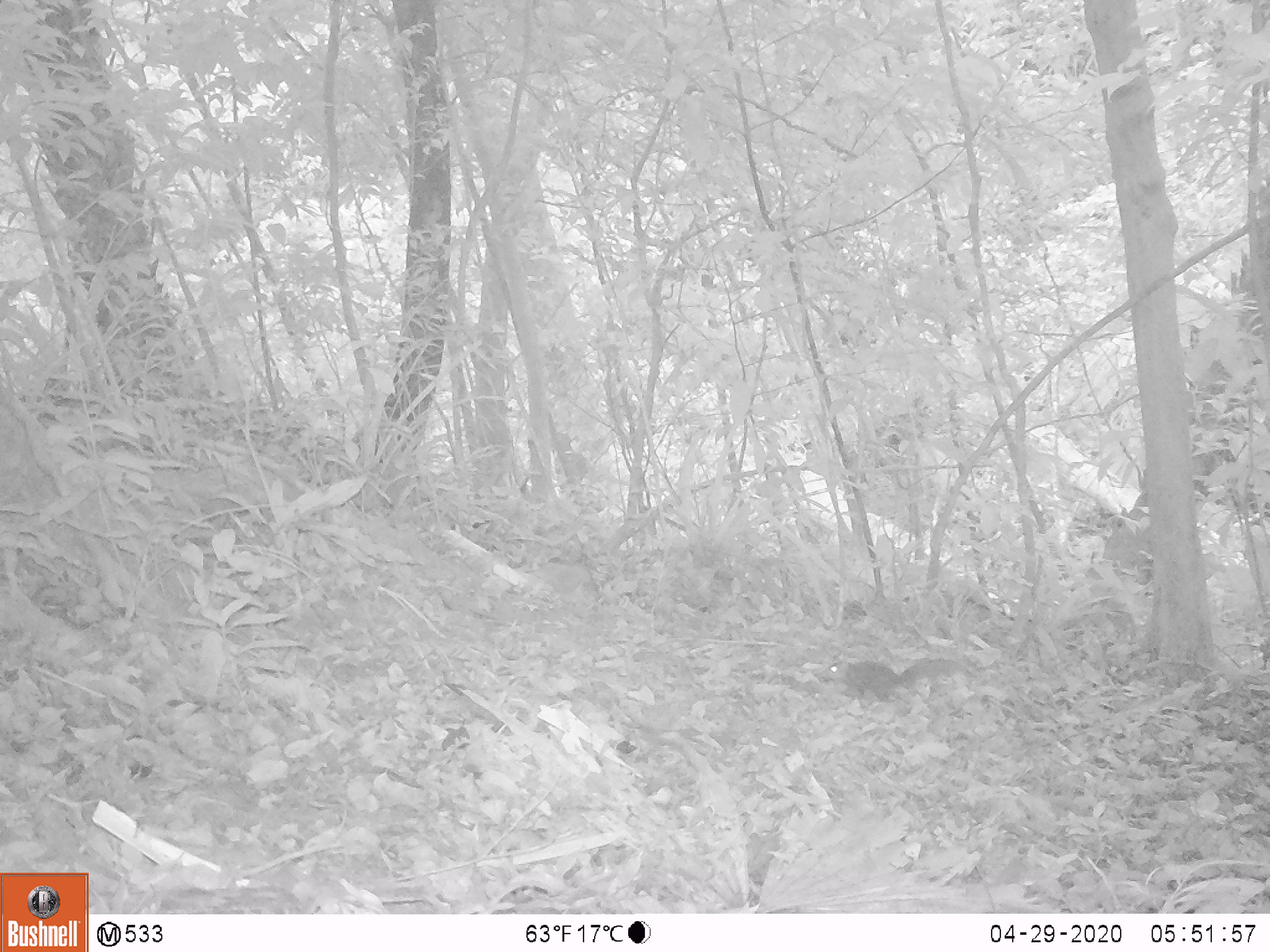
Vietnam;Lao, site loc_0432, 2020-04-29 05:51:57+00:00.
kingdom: Animalia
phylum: Chordata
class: Mammalia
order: Rodentia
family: Sciuridae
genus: Dremomys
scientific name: Dremomys rufigenis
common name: red-cheeked squirrel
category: red cheeked squirrel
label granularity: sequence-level